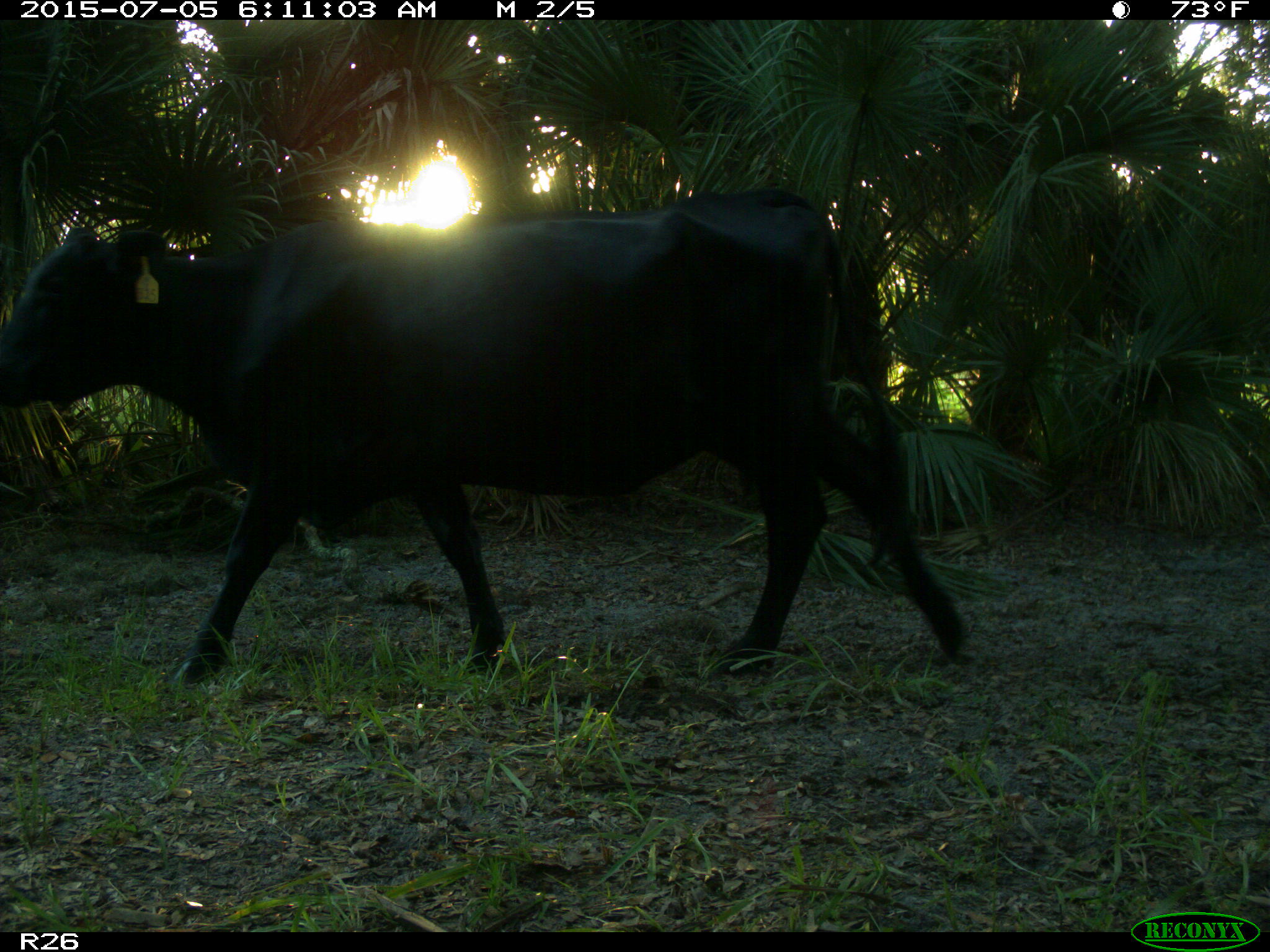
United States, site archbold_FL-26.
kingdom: Animalia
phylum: Chordata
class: Mammalia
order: Artiodactyla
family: Bovidae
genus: Bos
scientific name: Bos taurus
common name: domestic cow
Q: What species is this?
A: Bos taurus (domestic cow).